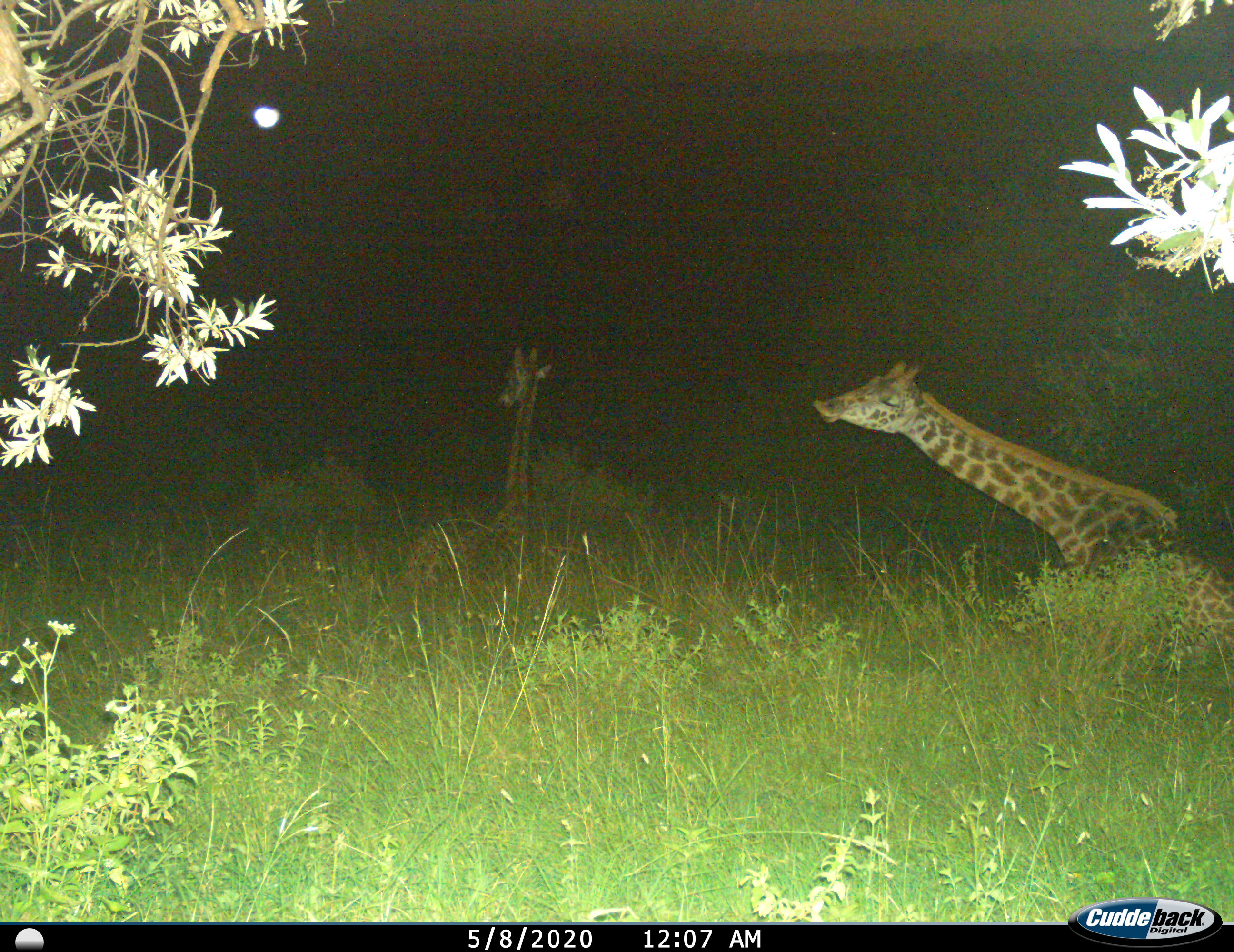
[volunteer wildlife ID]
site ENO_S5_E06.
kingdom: Animalia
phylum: Chordata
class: Mammalia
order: Artiodactyla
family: Giraffidae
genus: Giraffa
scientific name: Giraffa camelopardalis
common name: giraffe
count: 2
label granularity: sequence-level